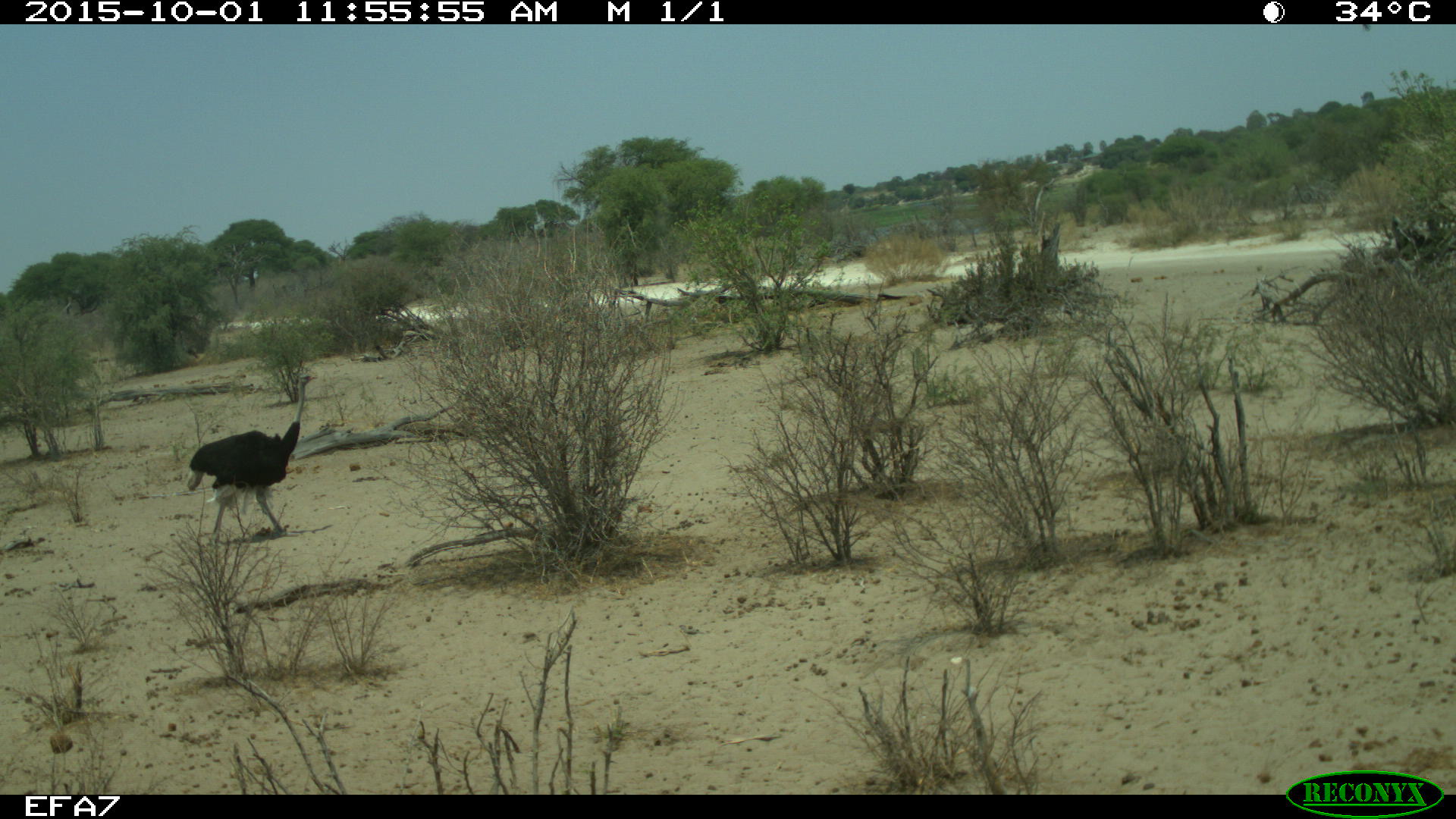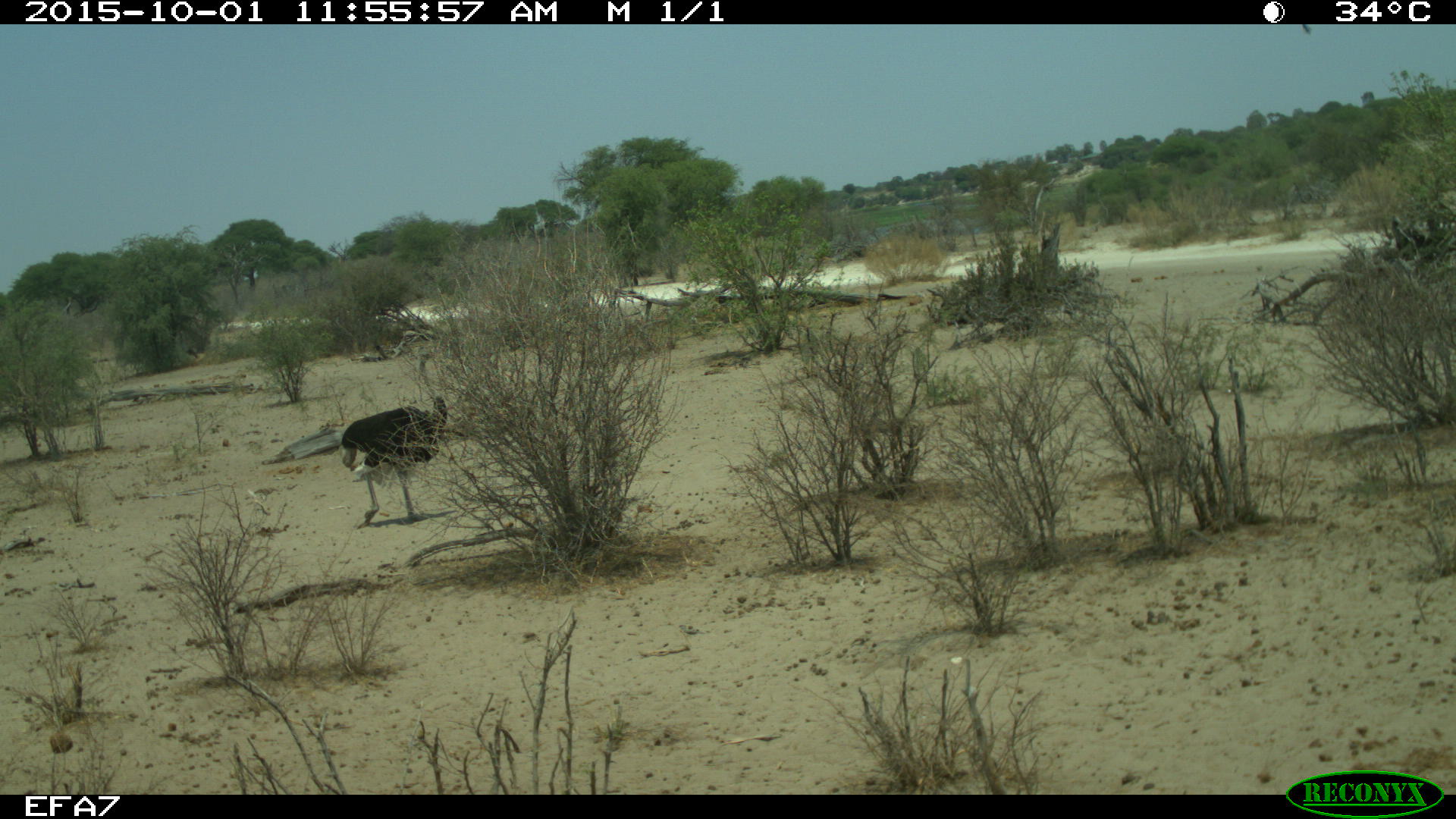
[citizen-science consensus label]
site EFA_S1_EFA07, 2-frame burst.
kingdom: Animalia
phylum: Chordata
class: Aves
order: Struthioniformes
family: Struthionidae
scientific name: Struthionidae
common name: ostrich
Ostrich (Struthionidae), count 1. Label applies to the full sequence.